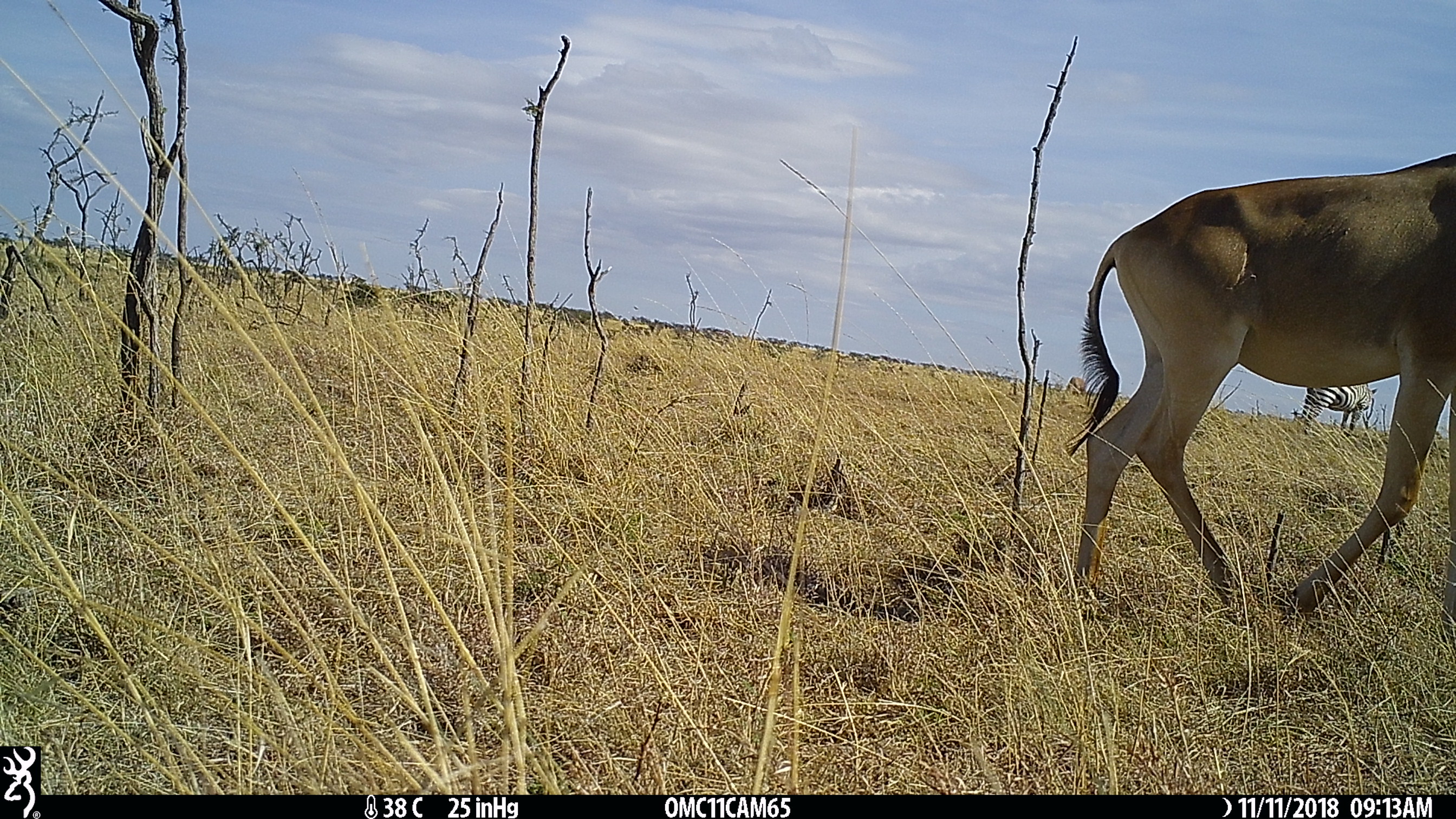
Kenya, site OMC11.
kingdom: Animalia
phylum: Chordata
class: Mammalia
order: Perissodactyla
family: Equidae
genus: Equus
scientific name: Equus quagga burchellii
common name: burchell's zebra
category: zebra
Zebra (burchell's zebra) (Equus quagga burchellii).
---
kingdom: Animalia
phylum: Chordata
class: Mammalia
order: Artiodactyla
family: Bovidae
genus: Alcelaphus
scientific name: Alcelaphus buselaphus cokii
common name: coke's hartebeest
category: hartebeest cokes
Hartebeest cokes (coke's hartebeest) (Alcelaphus buselaphus cokii).